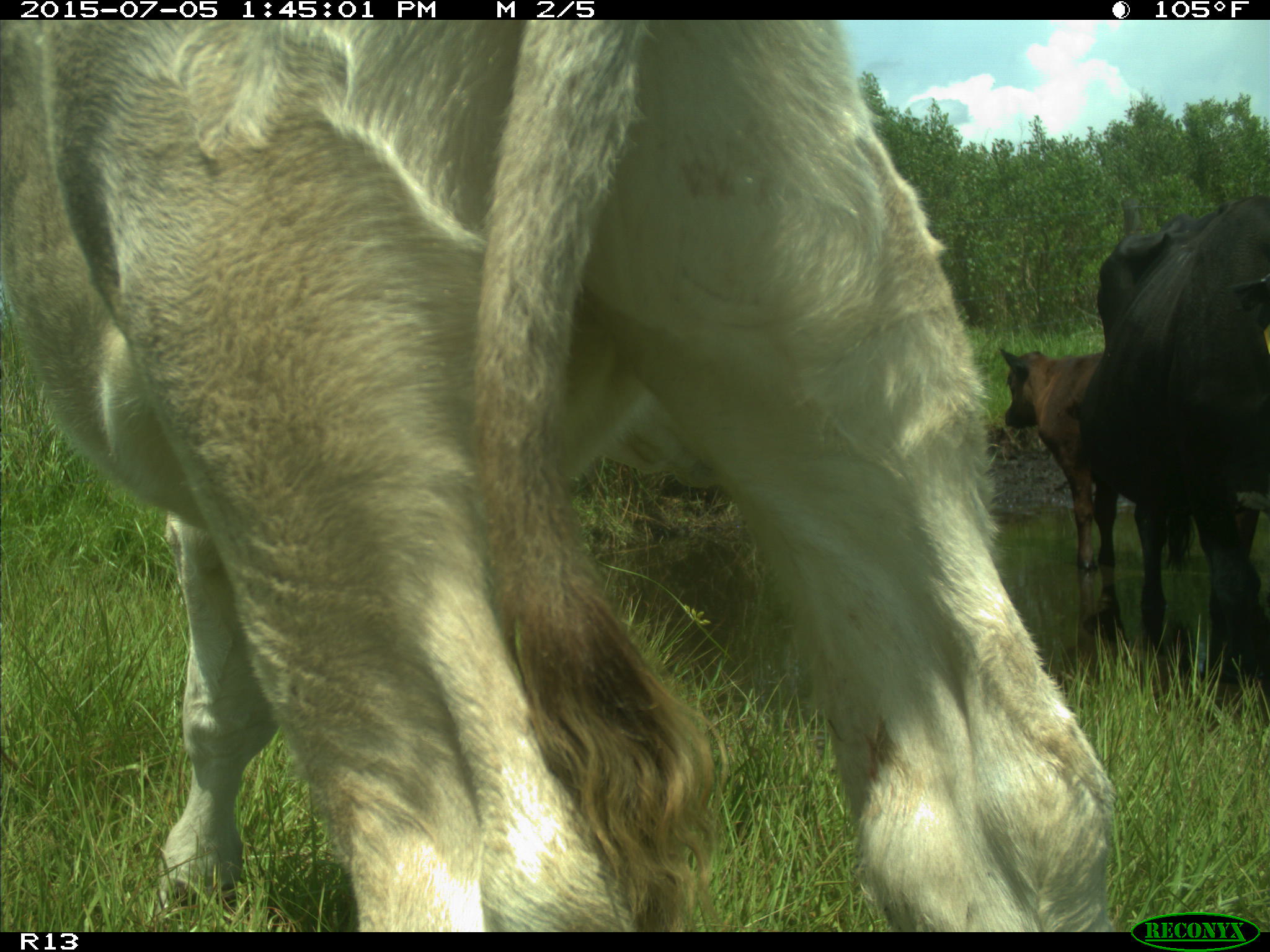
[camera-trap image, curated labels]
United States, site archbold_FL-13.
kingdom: Animalia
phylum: Chordata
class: Mammalia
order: Artiodactyla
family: Bovidae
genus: Bos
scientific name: Bos taurus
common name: domestic cow